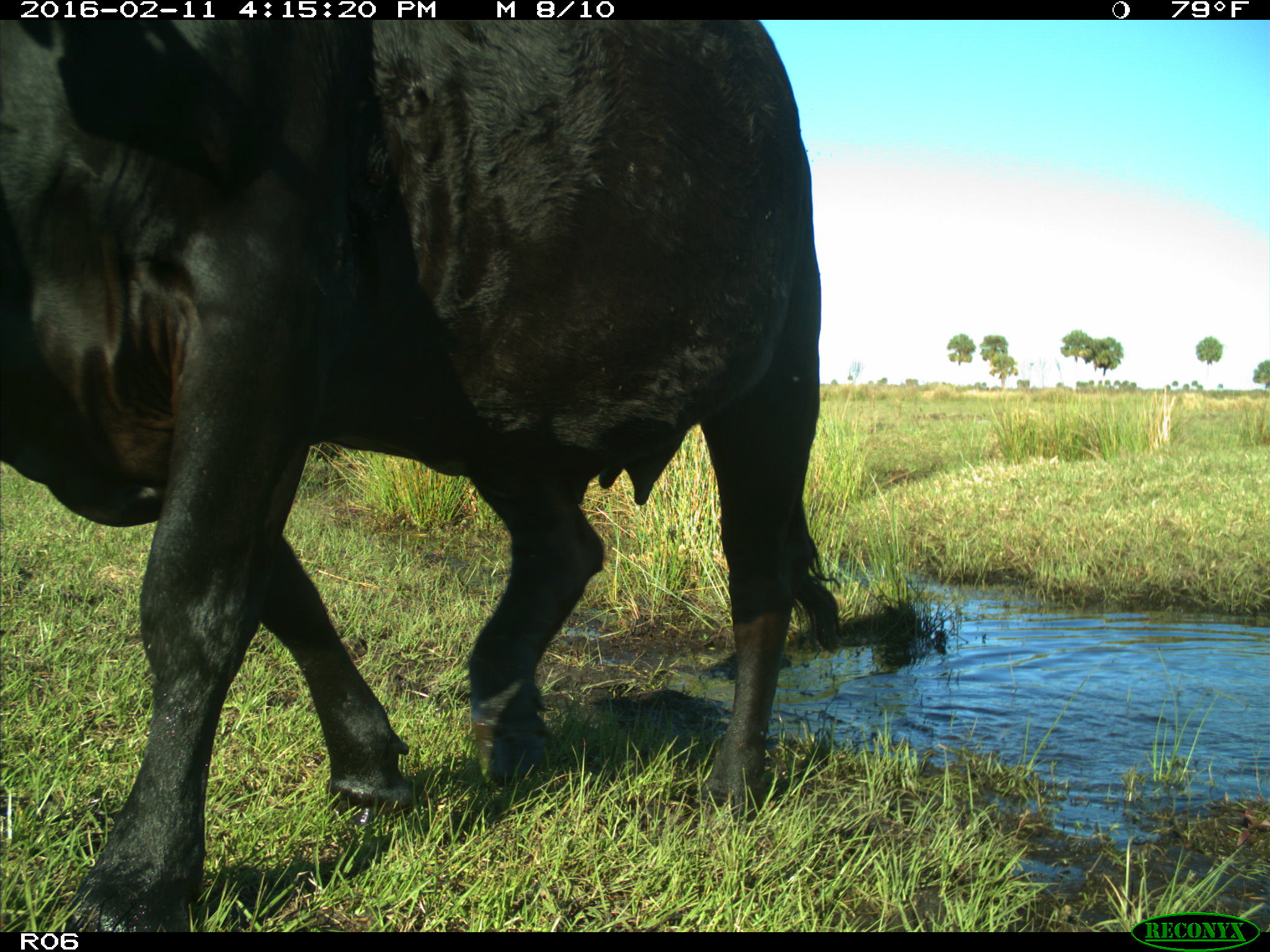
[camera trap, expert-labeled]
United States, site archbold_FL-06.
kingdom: Animalia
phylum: Chordata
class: Mammalia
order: Artiodactyla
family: Bovidae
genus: Bos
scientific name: Bos taurus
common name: domestic cow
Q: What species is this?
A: Bos taurus (domestic cow).